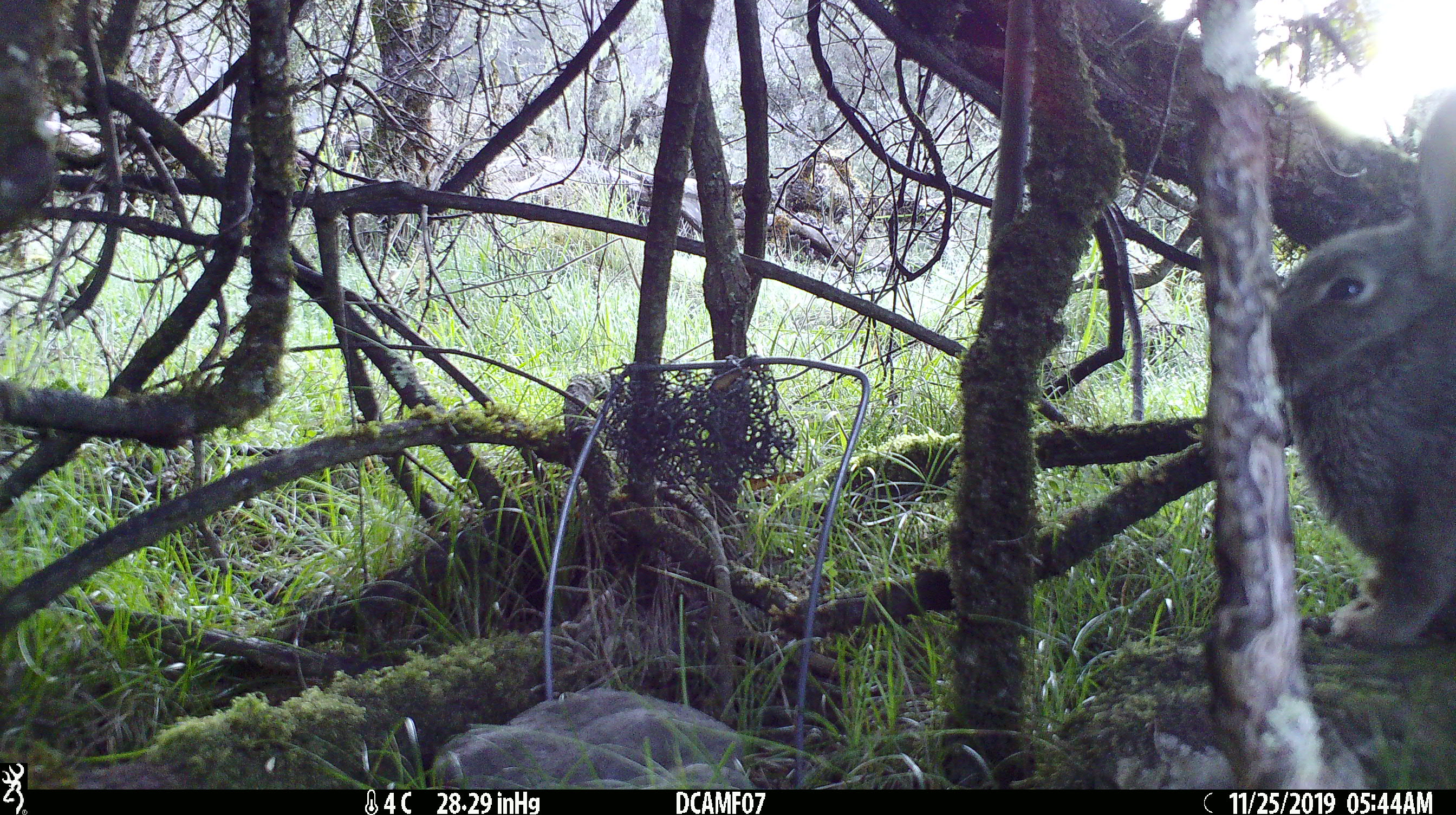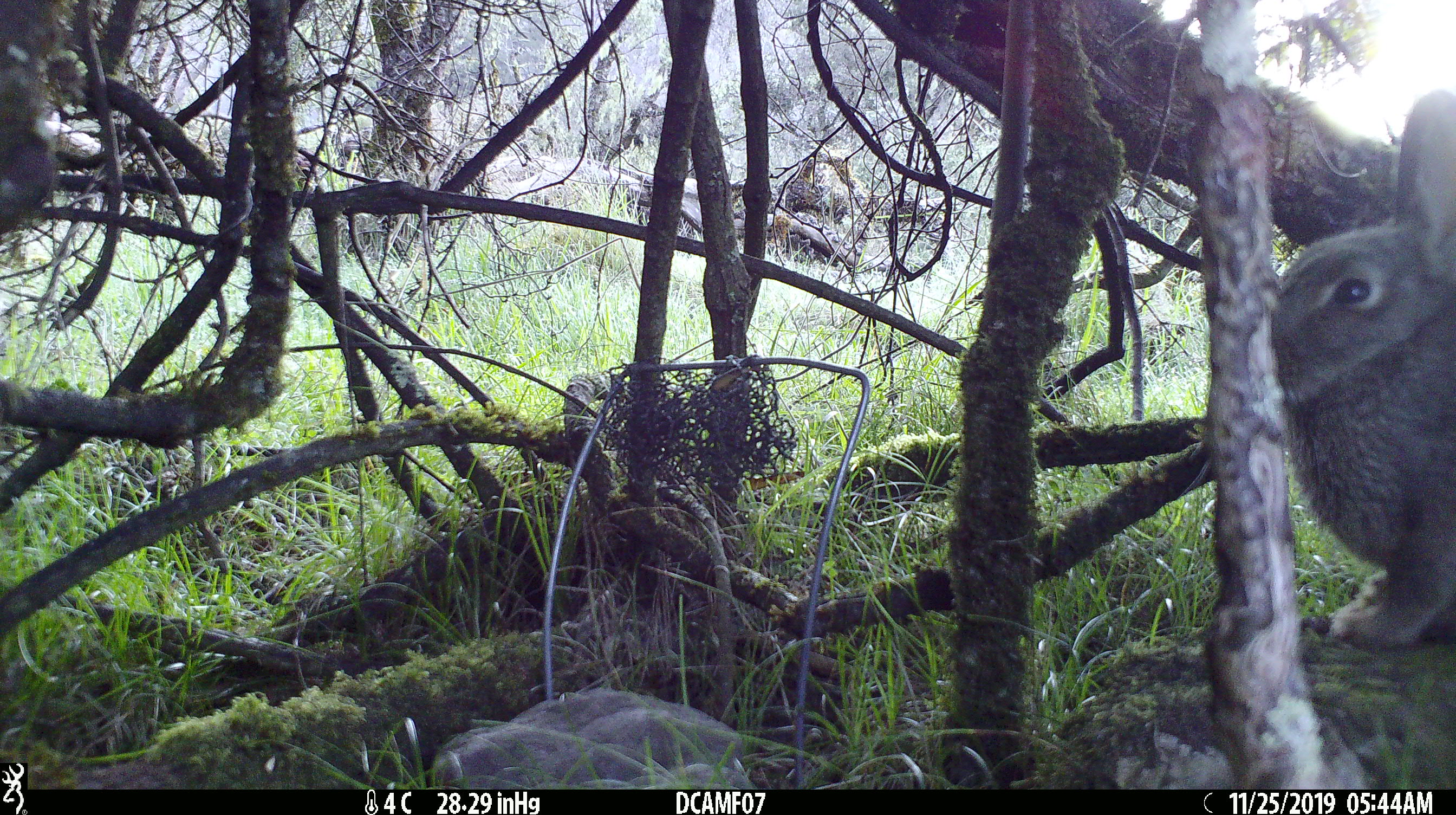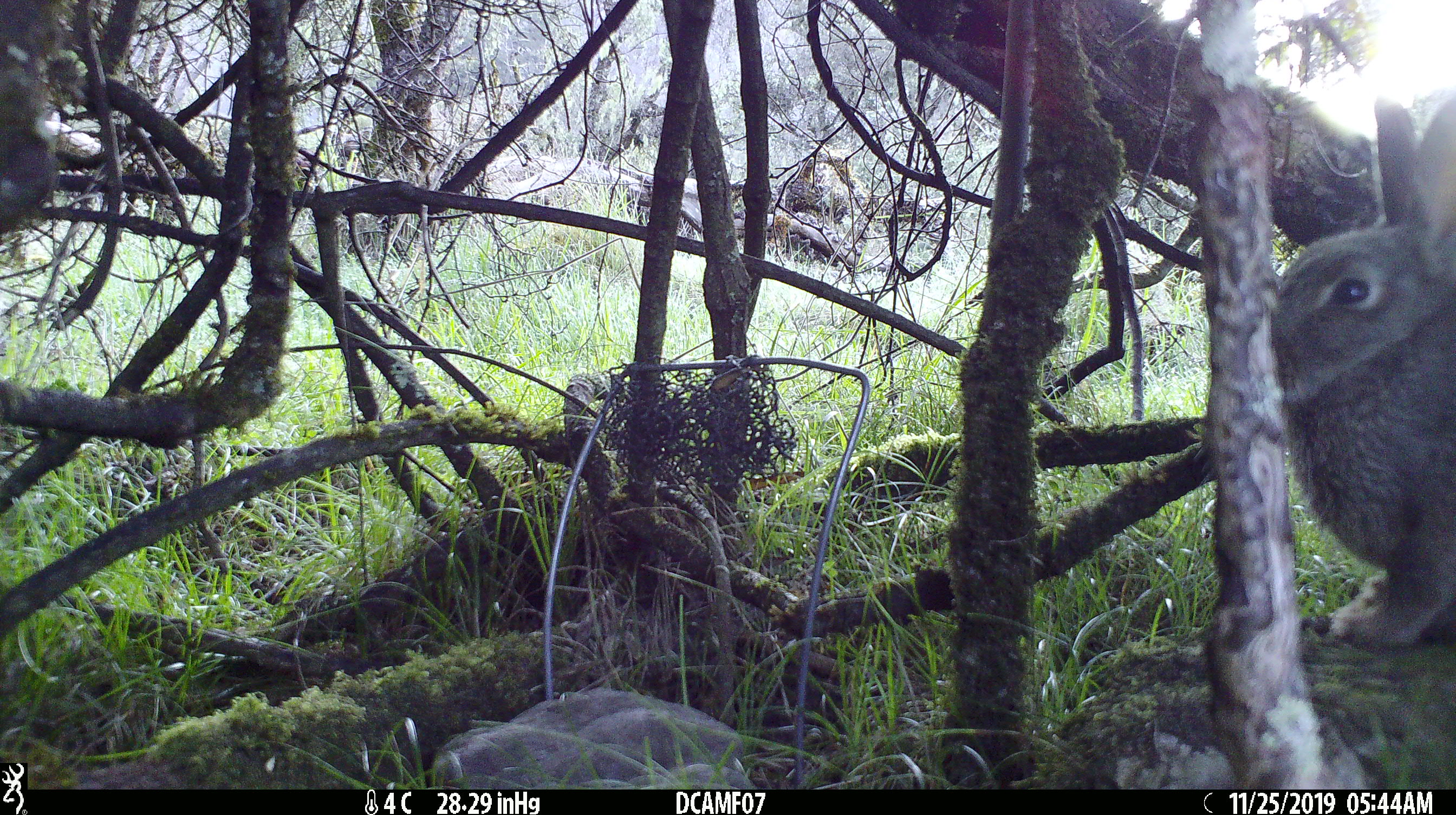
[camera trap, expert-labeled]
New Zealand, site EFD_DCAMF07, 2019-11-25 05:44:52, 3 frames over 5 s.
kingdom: Animalia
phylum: Chordata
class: Mammalia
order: Lagomorpha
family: Leporidae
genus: Oryctolagus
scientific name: Oryctolagus cuniculus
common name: european rabbit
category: rabbit